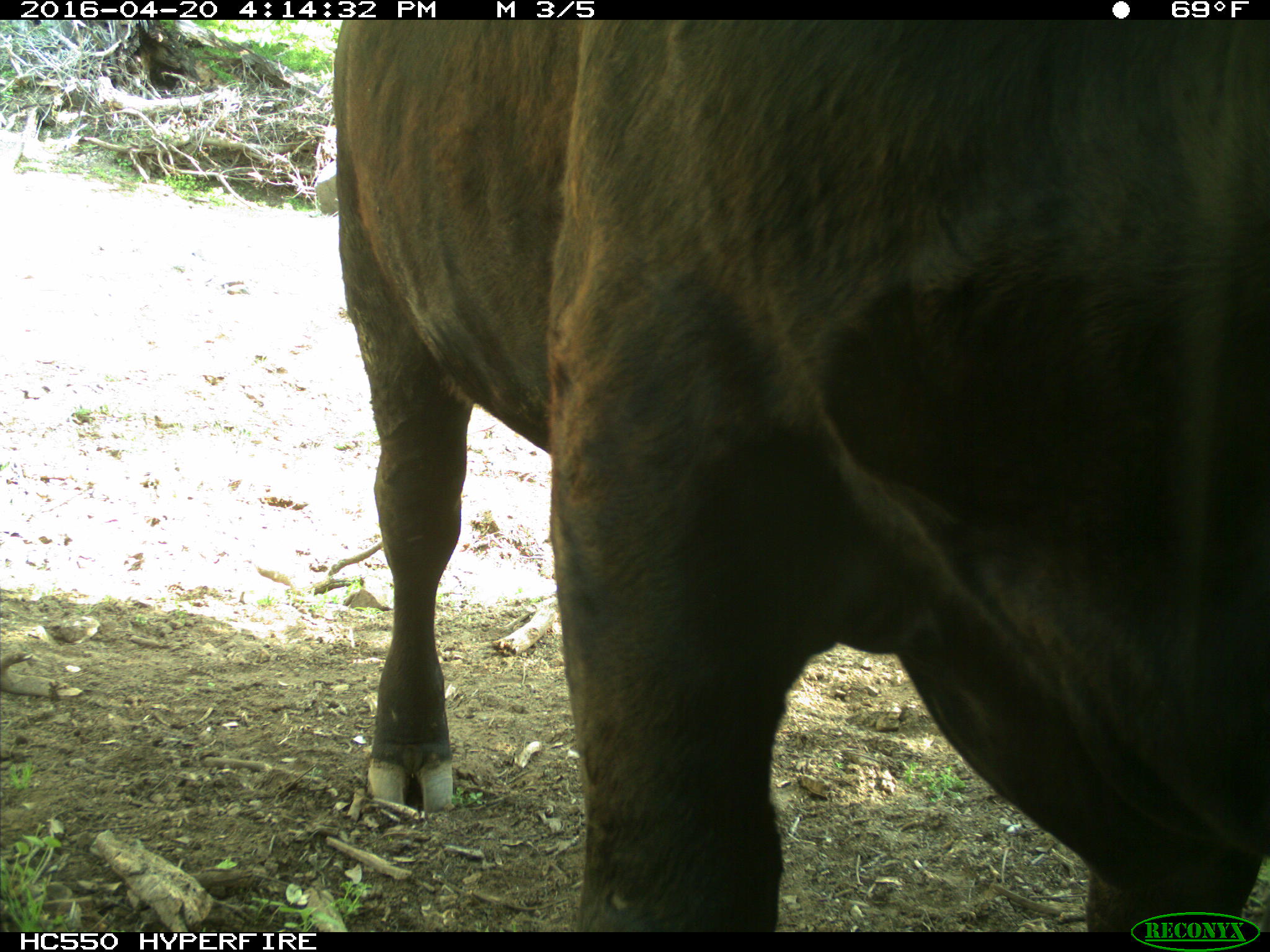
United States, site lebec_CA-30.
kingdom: Animalia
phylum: Chordata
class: Mammalia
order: Artiodactyla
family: Bovidae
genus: Bos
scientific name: Bos taurus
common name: domestic cow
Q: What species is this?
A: Bos taurus (domestic cow).